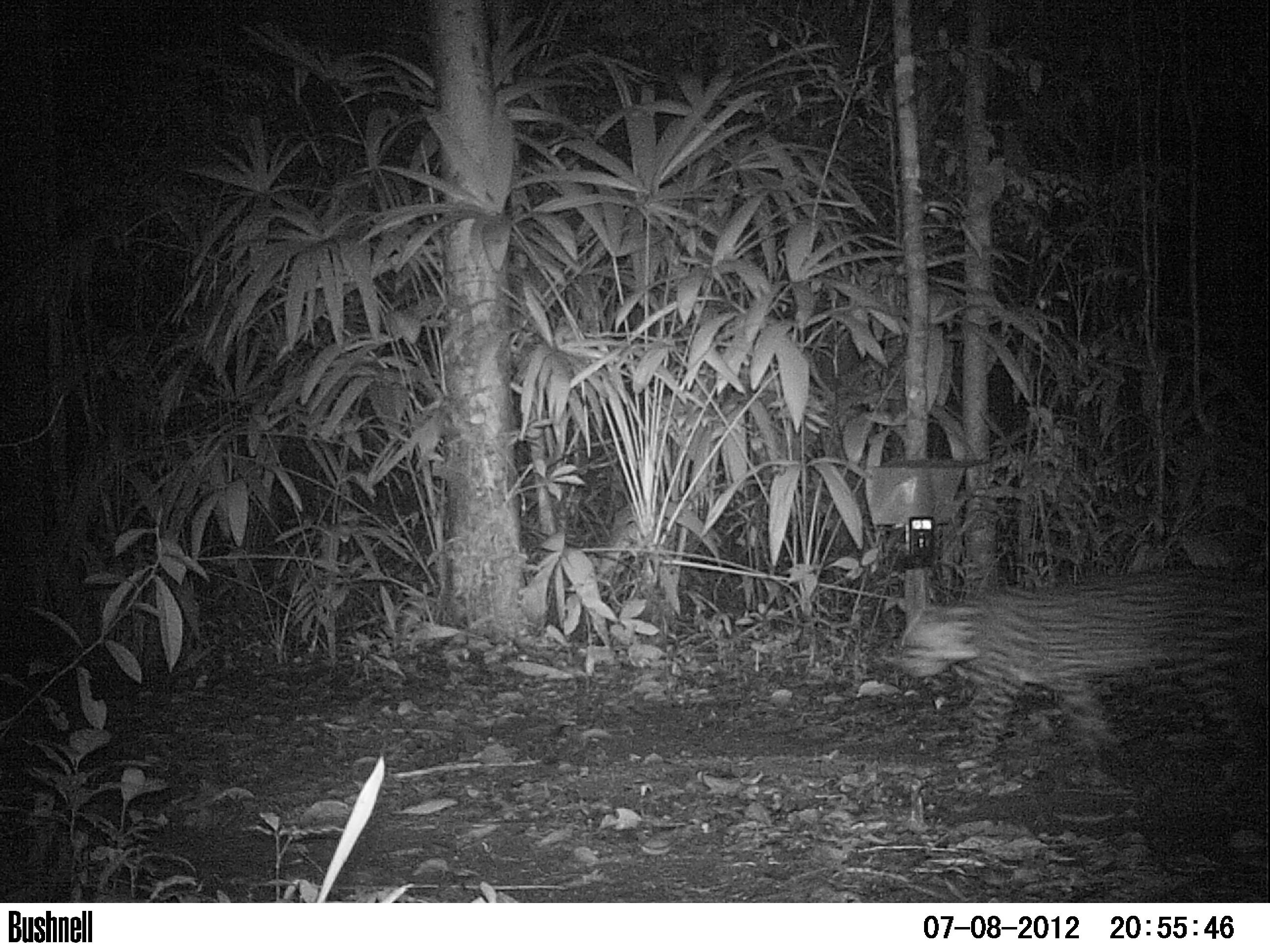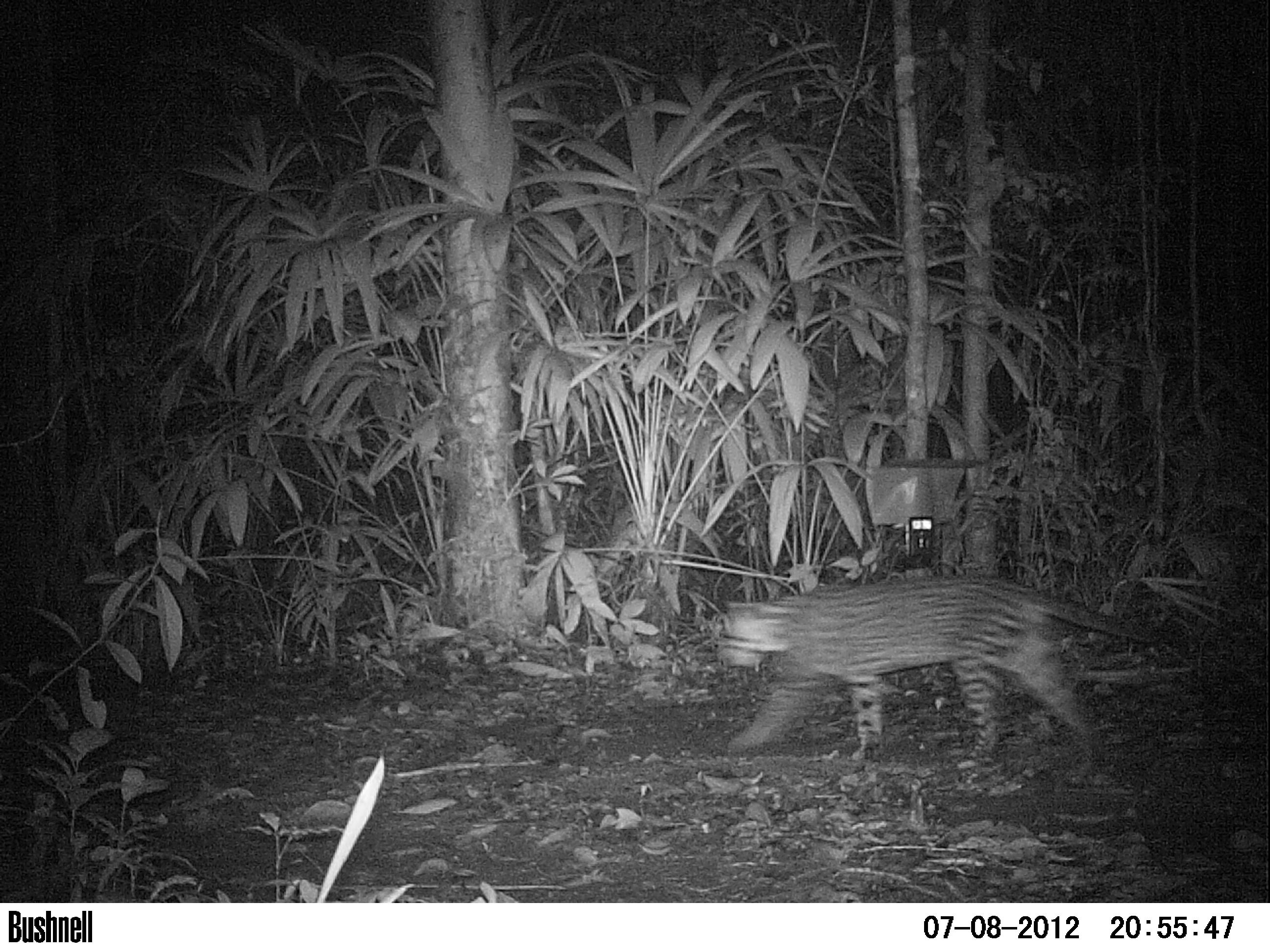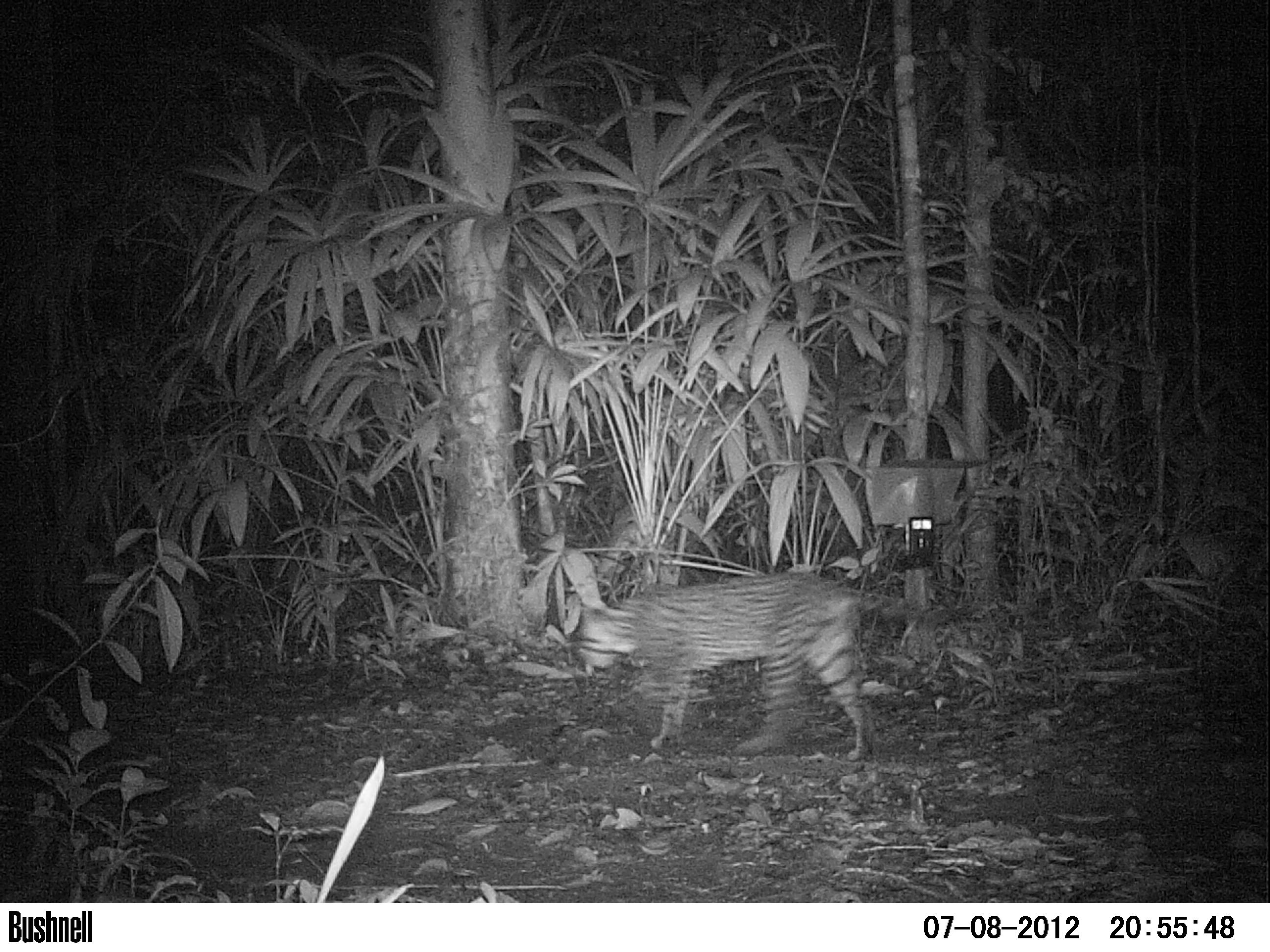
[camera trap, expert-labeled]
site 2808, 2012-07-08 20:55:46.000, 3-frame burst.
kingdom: Animalia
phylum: Chordata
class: Mammalia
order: Carnivora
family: Felidae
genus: Leopardus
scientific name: Leopardus pardalis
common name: ocelot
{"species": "Leopardus pardalis (ocelot)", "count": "1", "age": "adult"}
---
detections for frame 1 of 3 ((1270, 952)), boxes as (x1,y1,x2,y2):
leopardus pardalis: (897,565,1269,789)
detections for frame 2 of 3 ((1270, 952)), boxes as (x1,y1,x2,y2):
leopardus pardalis: (711,579,1161,773)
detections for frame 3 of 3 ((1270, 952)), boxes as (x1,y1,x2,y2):
leopardus pardalis: (577,574,971,762)